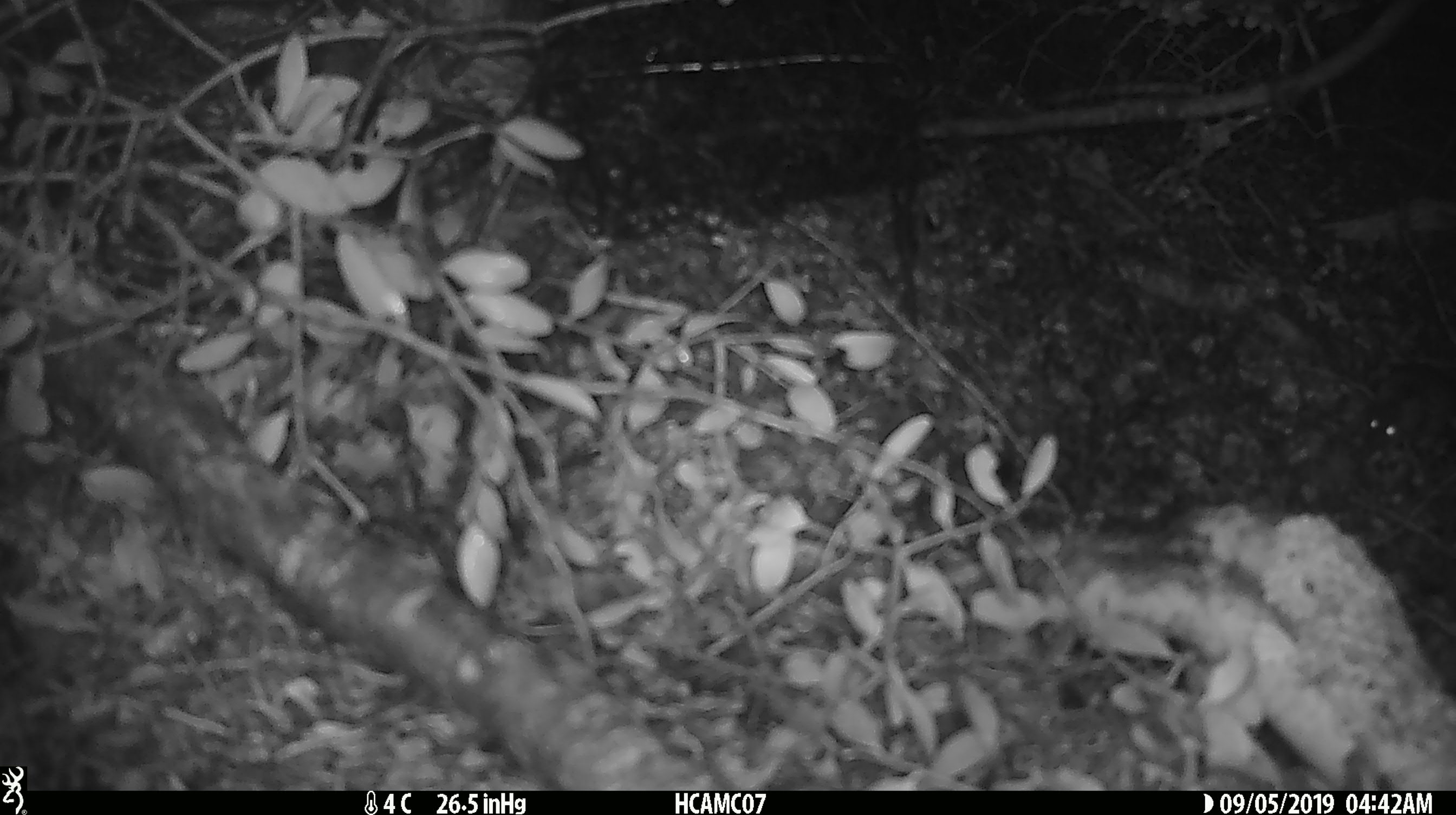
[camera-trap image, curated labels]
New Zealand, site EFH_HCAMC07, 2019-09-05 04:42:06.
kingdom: Animalia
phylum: Chordata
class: Mammalia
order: Rodentia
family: Muridae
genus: Mus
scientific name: Mus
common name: mouse